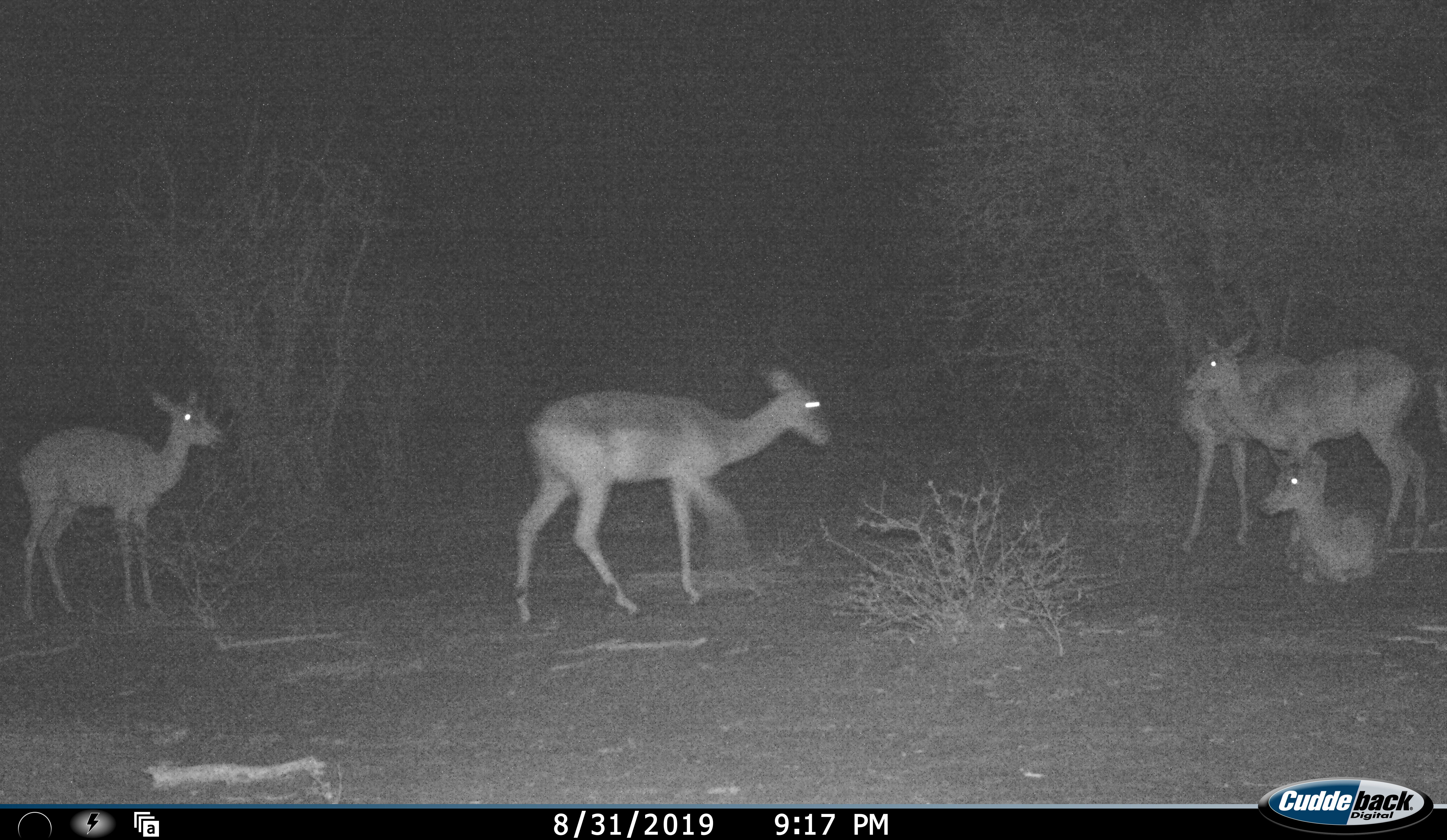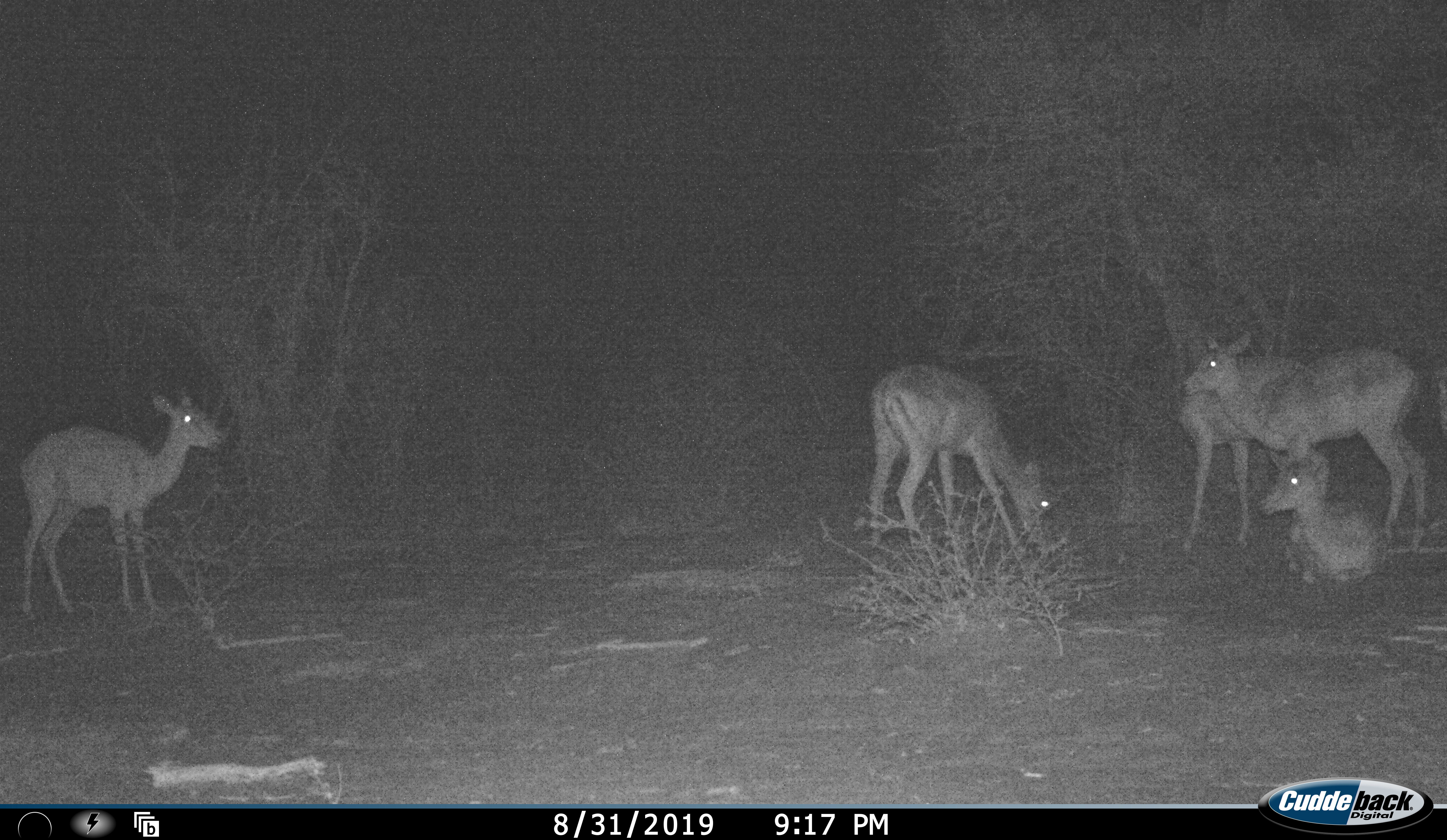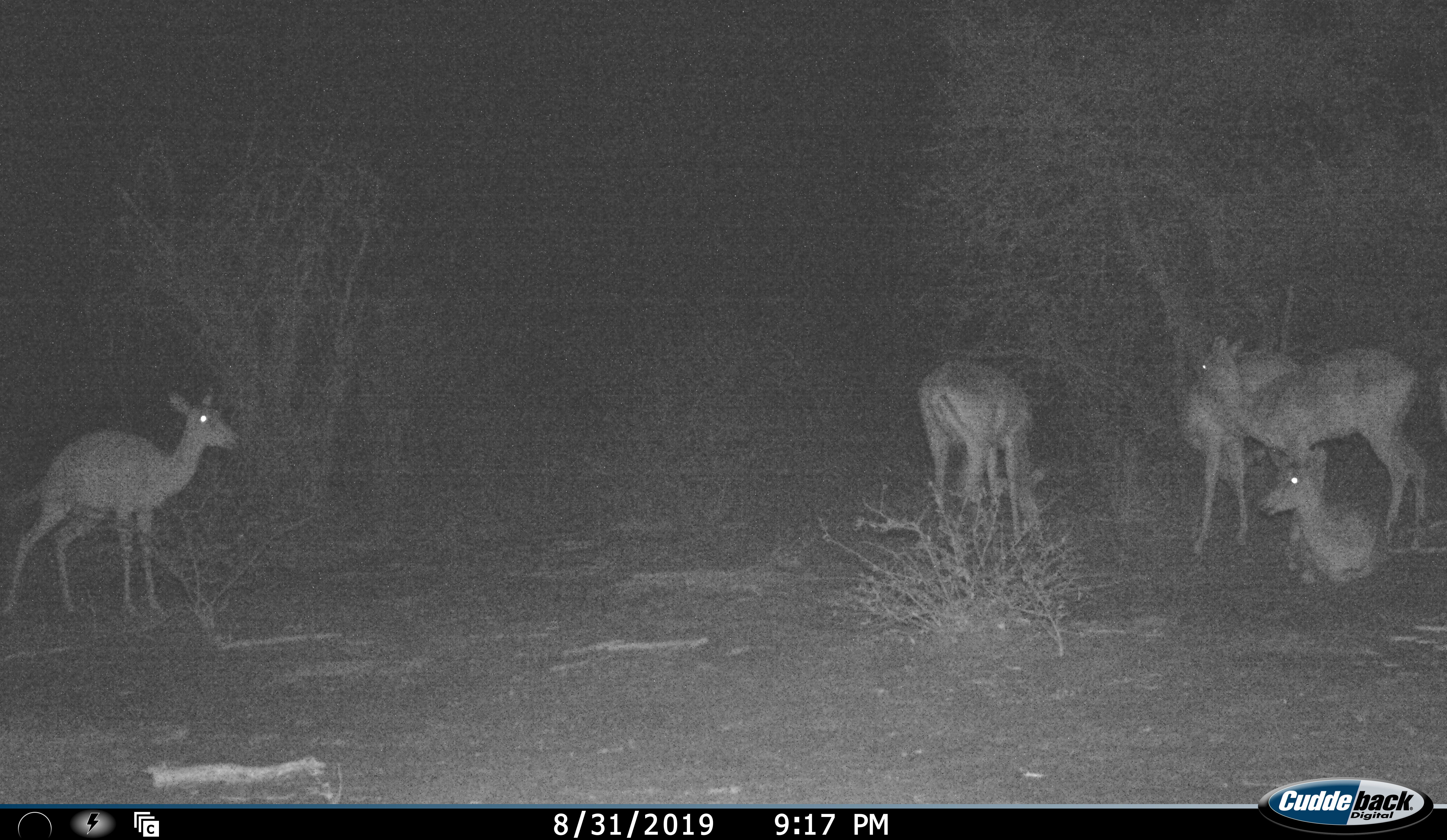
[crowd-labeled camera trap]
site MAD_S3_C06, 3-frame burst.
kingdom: Animalia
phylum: Chordata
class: Mammalia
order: Artiodactyla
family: Bovidae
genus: Aepyceros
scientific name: Aepyceros melampus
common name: impala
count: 5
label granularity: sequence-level